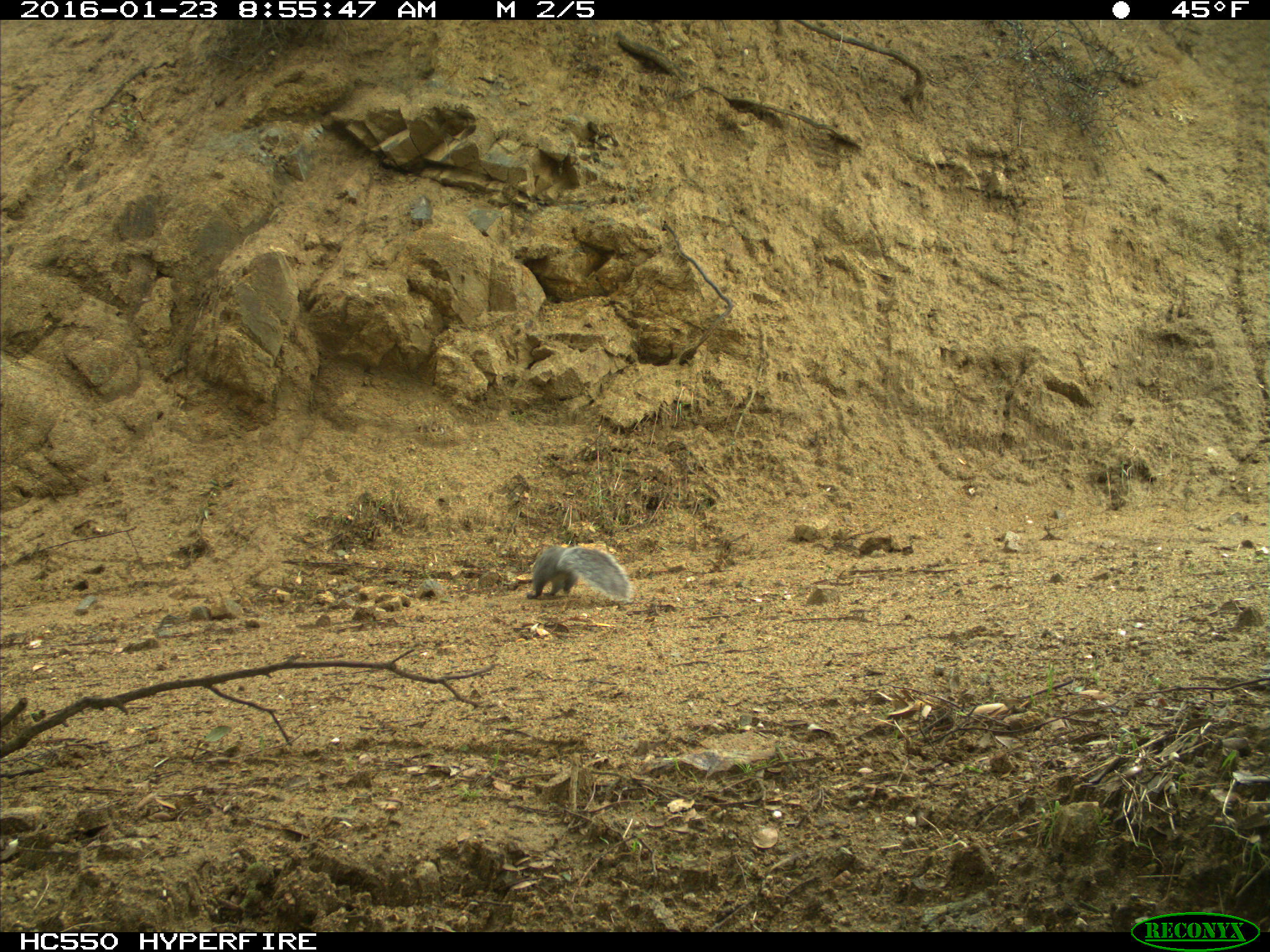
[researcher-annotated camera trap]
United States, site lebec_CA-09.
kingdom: Animalia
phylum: Chordata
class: Mammalia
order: Rodentia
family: Sciuridae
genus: Sciurus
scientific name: Sciurus carolinensis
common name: eastern gray squirrel